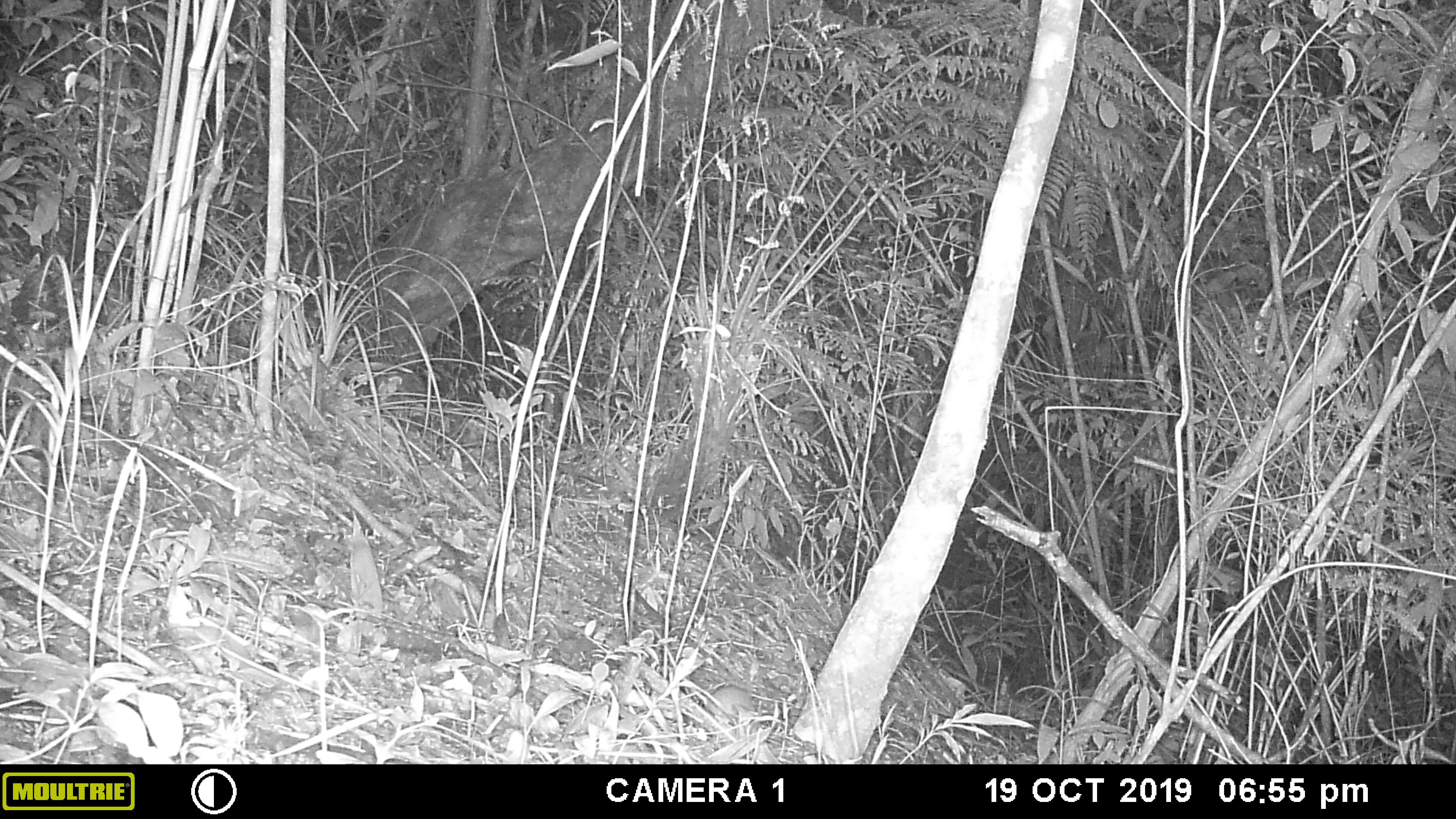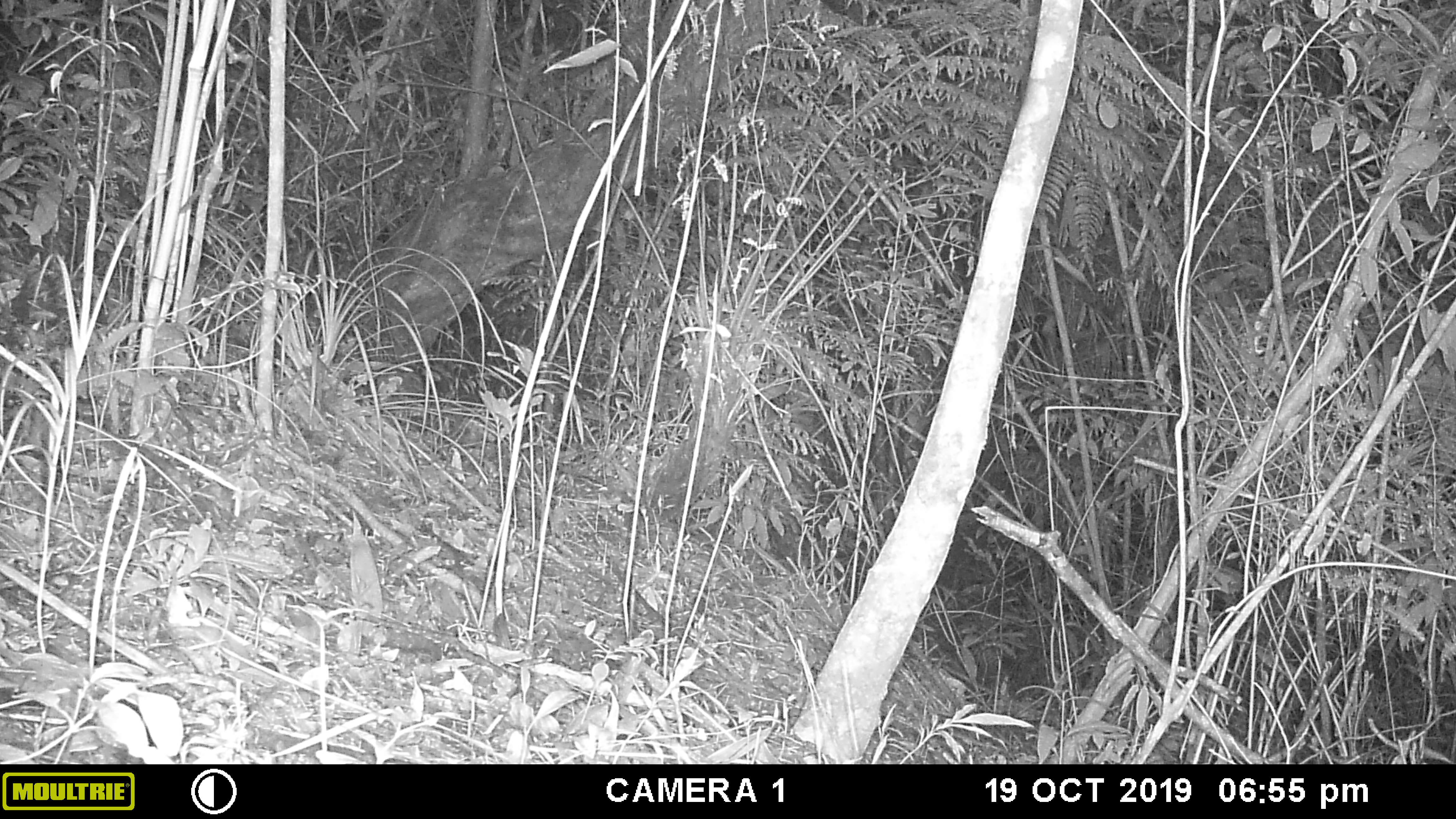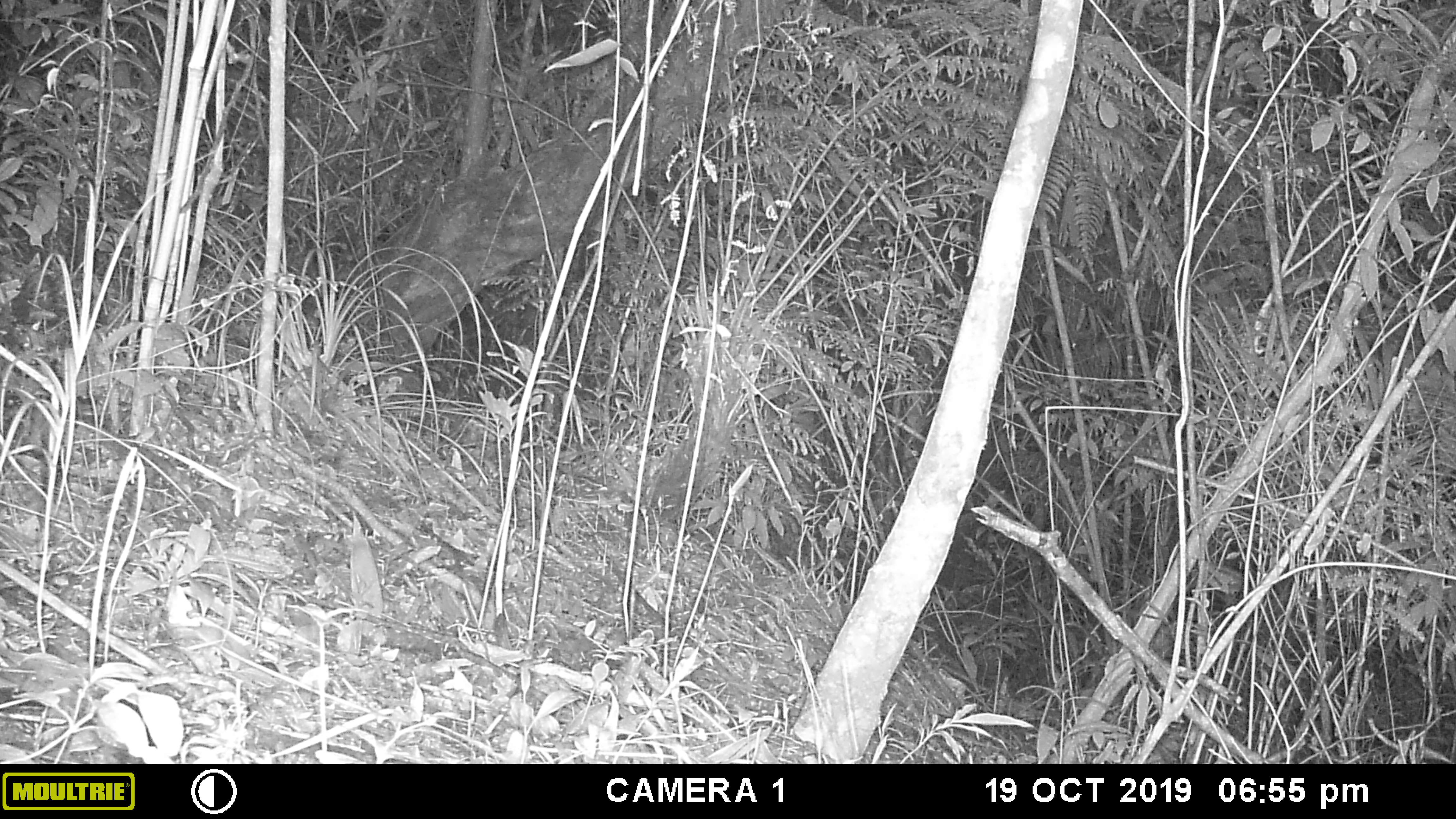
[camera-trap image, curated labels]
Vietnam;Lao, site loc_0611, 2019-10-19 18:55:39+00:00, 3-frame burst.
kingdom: Animalia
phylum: Chordata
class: Mammalia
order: Rodentia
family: Muridae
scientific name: Muridae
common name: old-world mice and rats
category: unidentified murid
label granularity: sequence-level